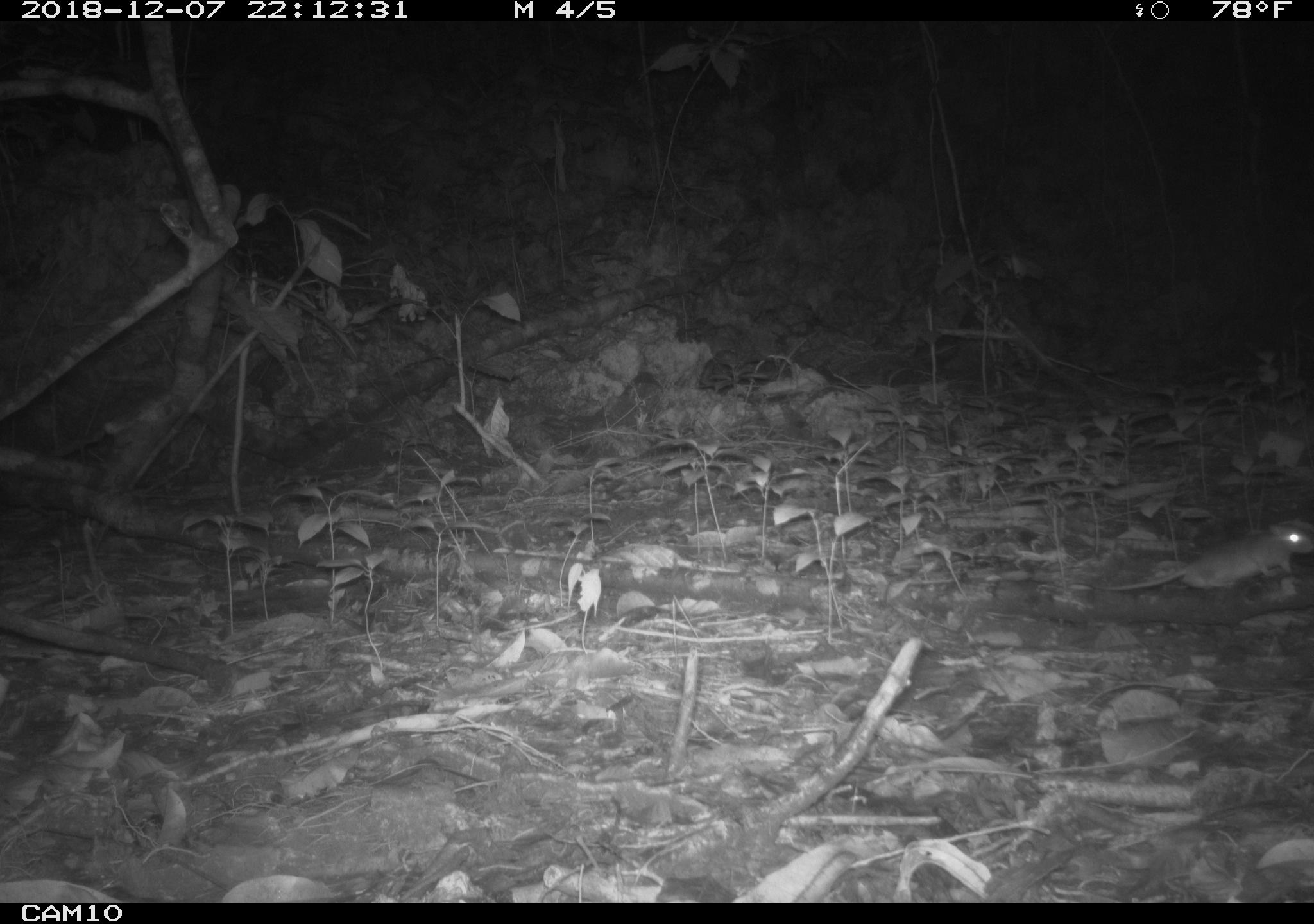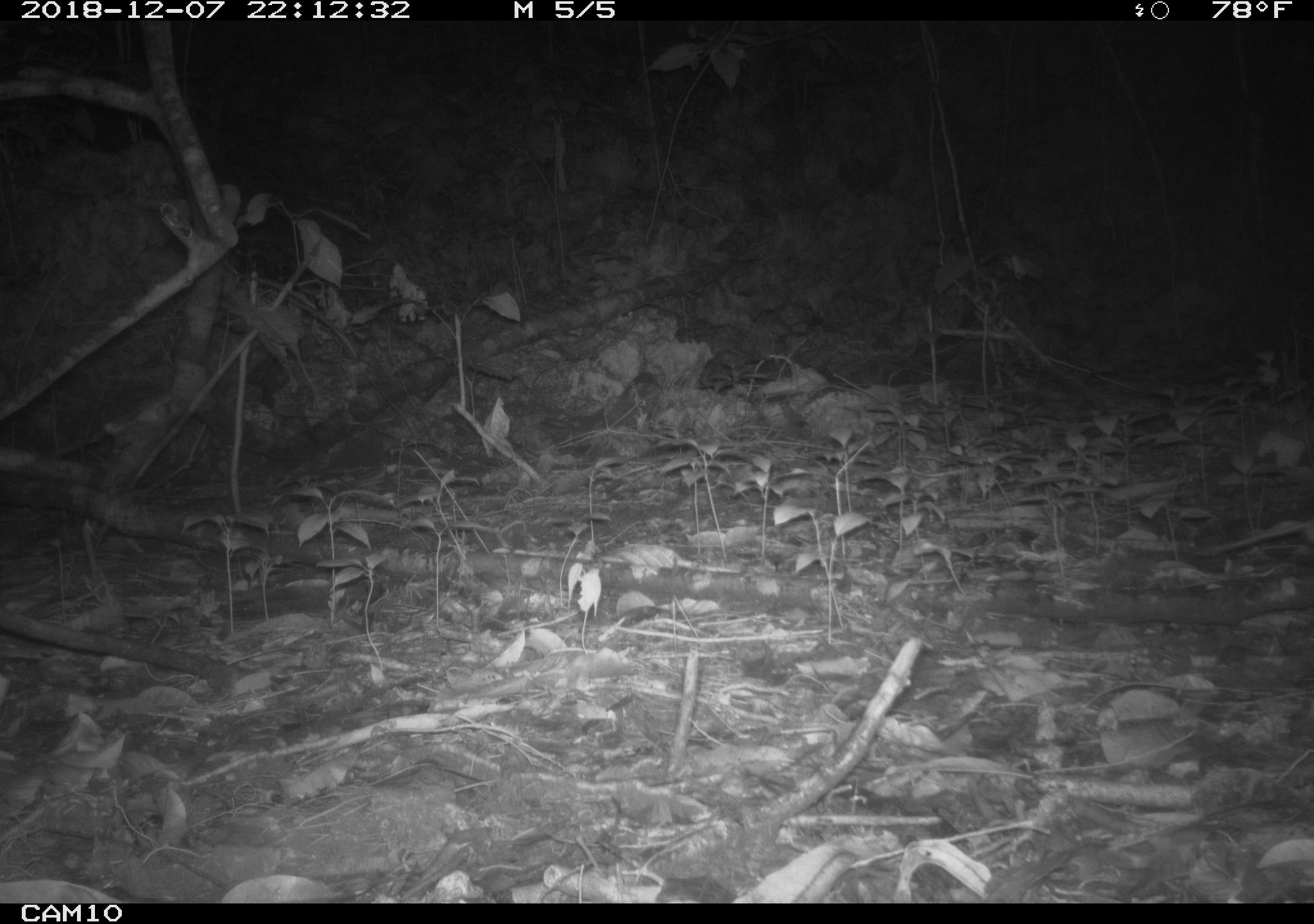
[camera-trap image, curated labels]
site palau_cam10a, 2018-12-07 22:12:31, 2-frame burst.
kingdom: Animalia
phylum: Chordata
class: Mammalia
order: Rodentia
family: Muridae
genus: Rattus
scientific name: Rattus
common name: rat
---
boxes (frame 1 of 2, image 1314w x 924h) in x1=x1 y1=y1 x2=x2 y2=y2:
rat: x1=1094 y1=518 x2=1310 y2=604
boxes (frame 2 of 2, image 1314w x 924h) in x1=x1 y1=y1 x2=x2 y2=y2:
rat: x1=1164 y1=515 x2=1314 y2=568